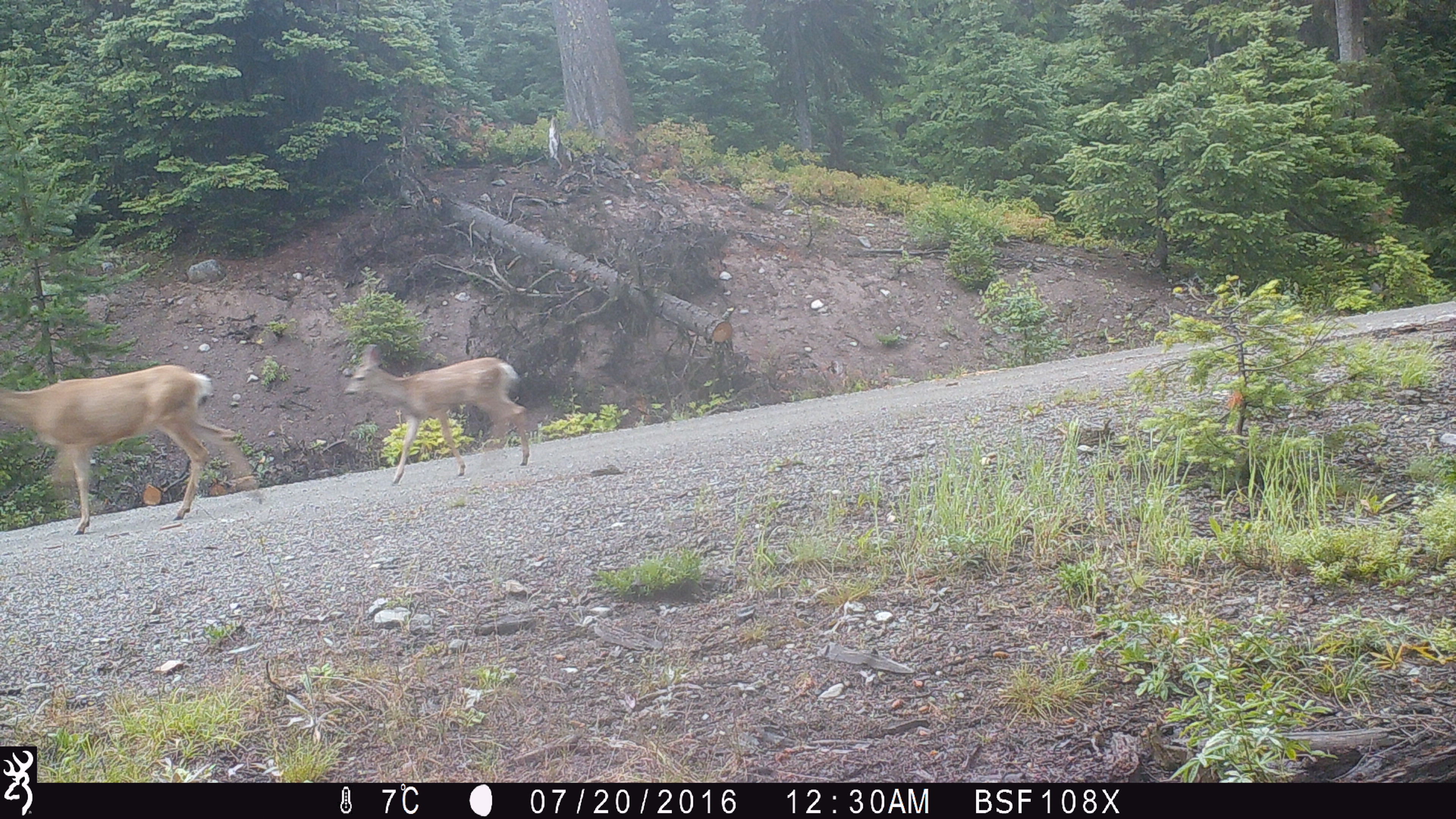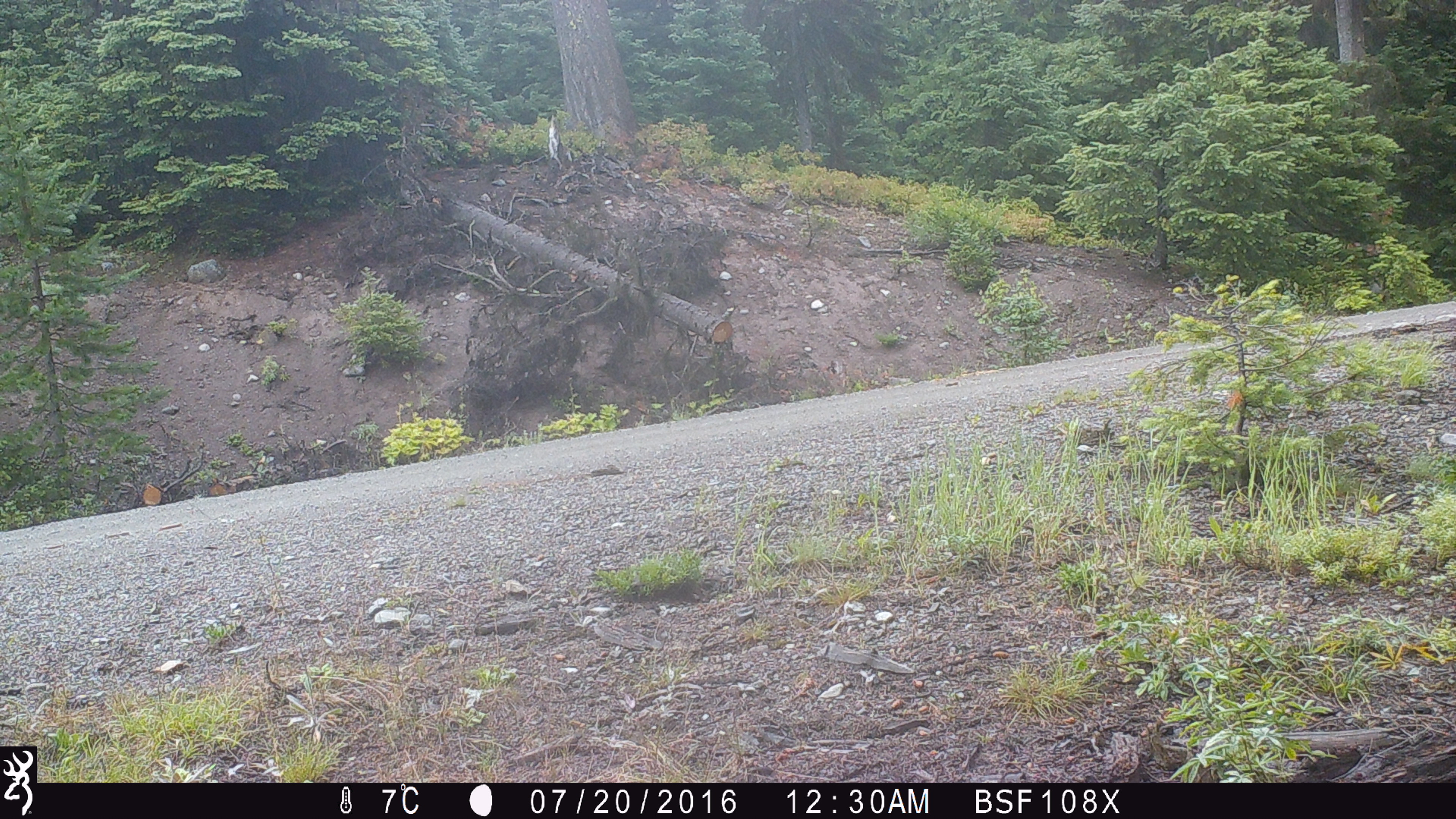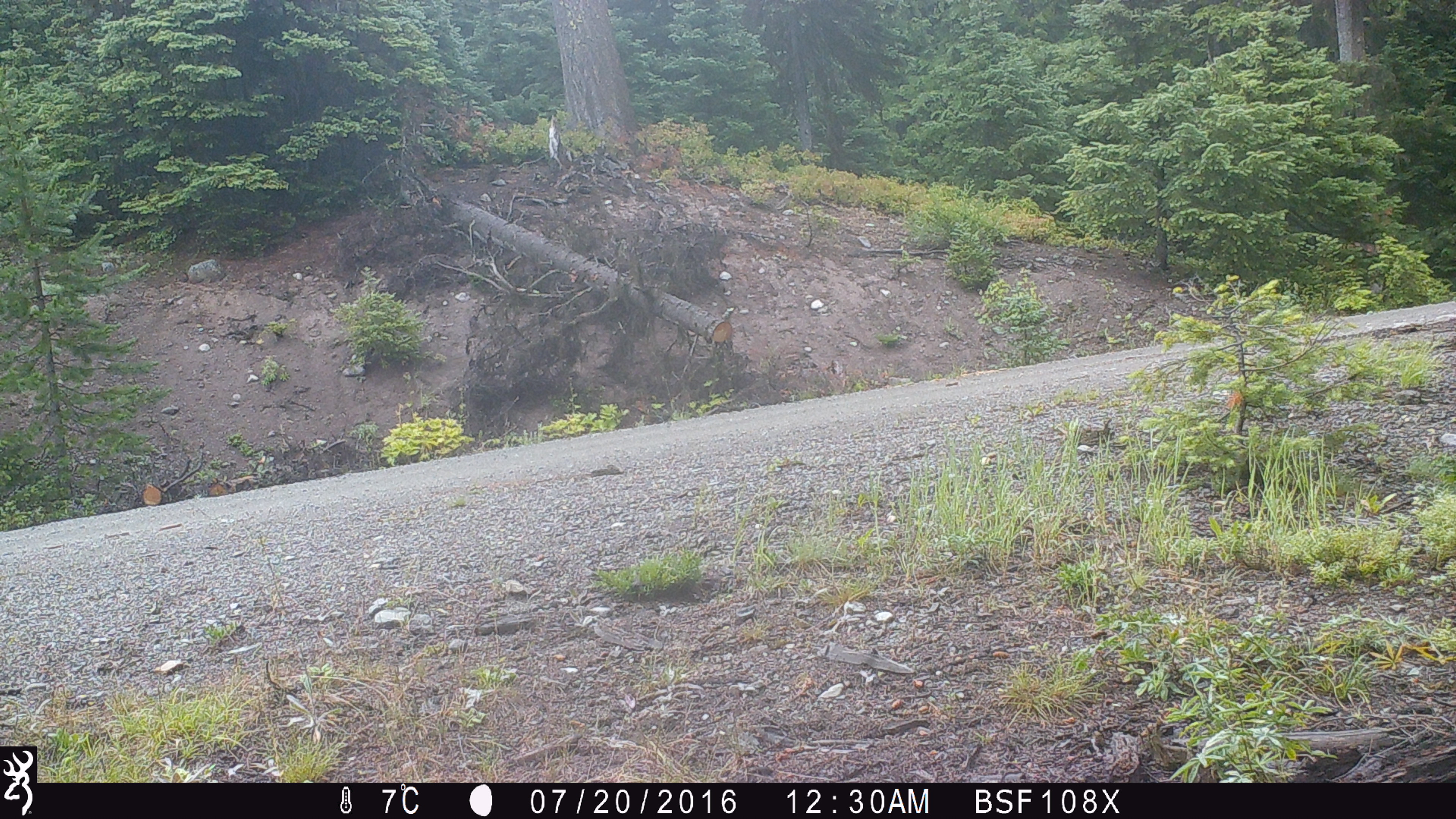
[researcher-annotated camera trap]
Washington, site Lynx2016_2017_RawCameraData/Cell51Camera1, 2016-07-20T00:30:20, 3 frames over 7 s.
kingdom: Animalia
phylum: Chordata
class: Mammalia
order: Artiodactyla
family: Cervidae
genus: Odocoileus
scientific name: Odocoileus hemionus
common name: mule deer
Odocoileus hemionus (mule deer). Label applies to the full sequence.